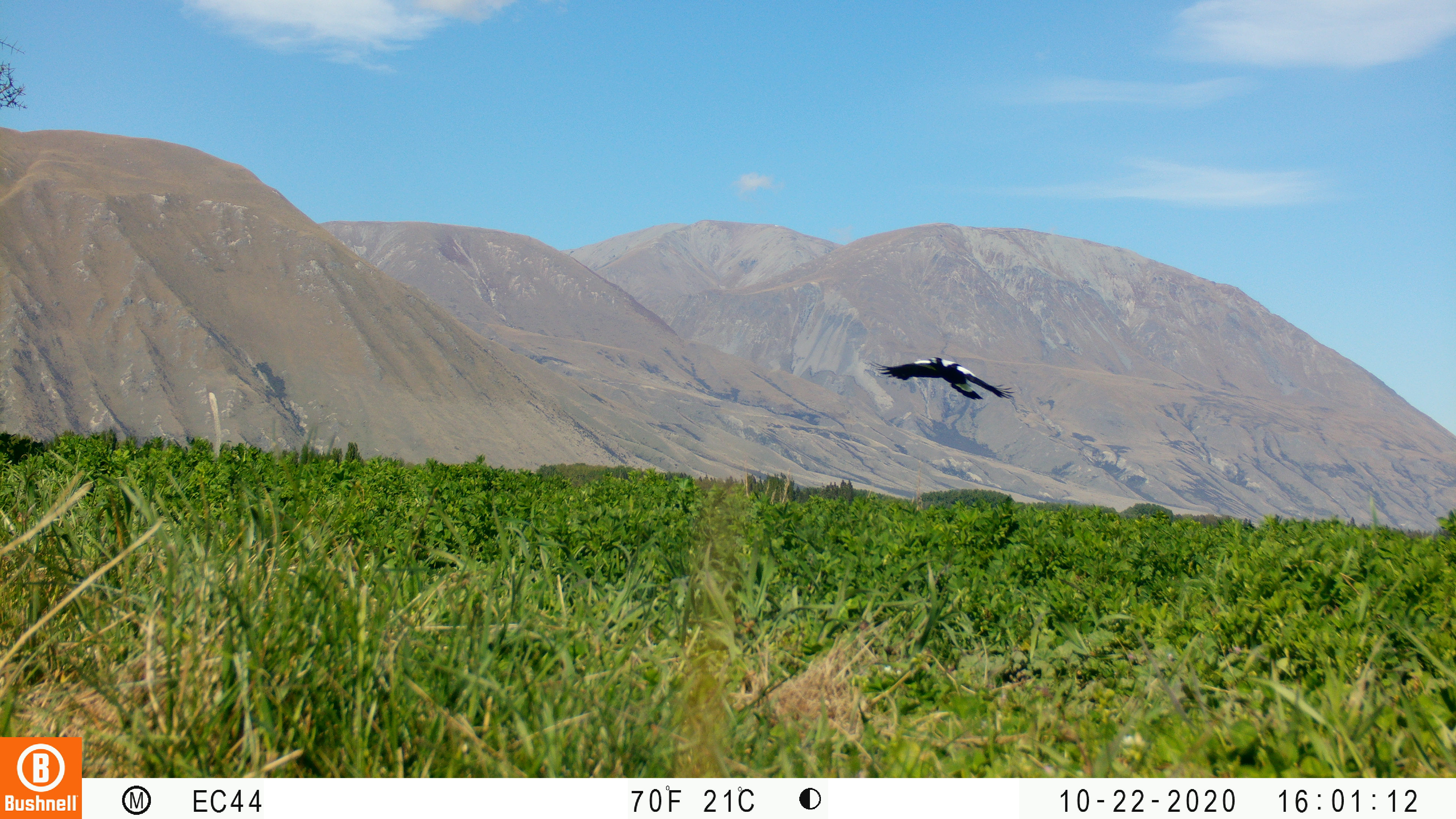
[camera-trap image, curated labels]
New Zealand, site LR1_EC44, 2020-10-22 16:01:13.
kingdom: Animalia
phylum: Chordata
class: Aves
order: Passeriformes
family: Artamidae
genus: Gymnorhina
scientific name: Gymnorhina tibicen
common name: australian magpie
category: magpie